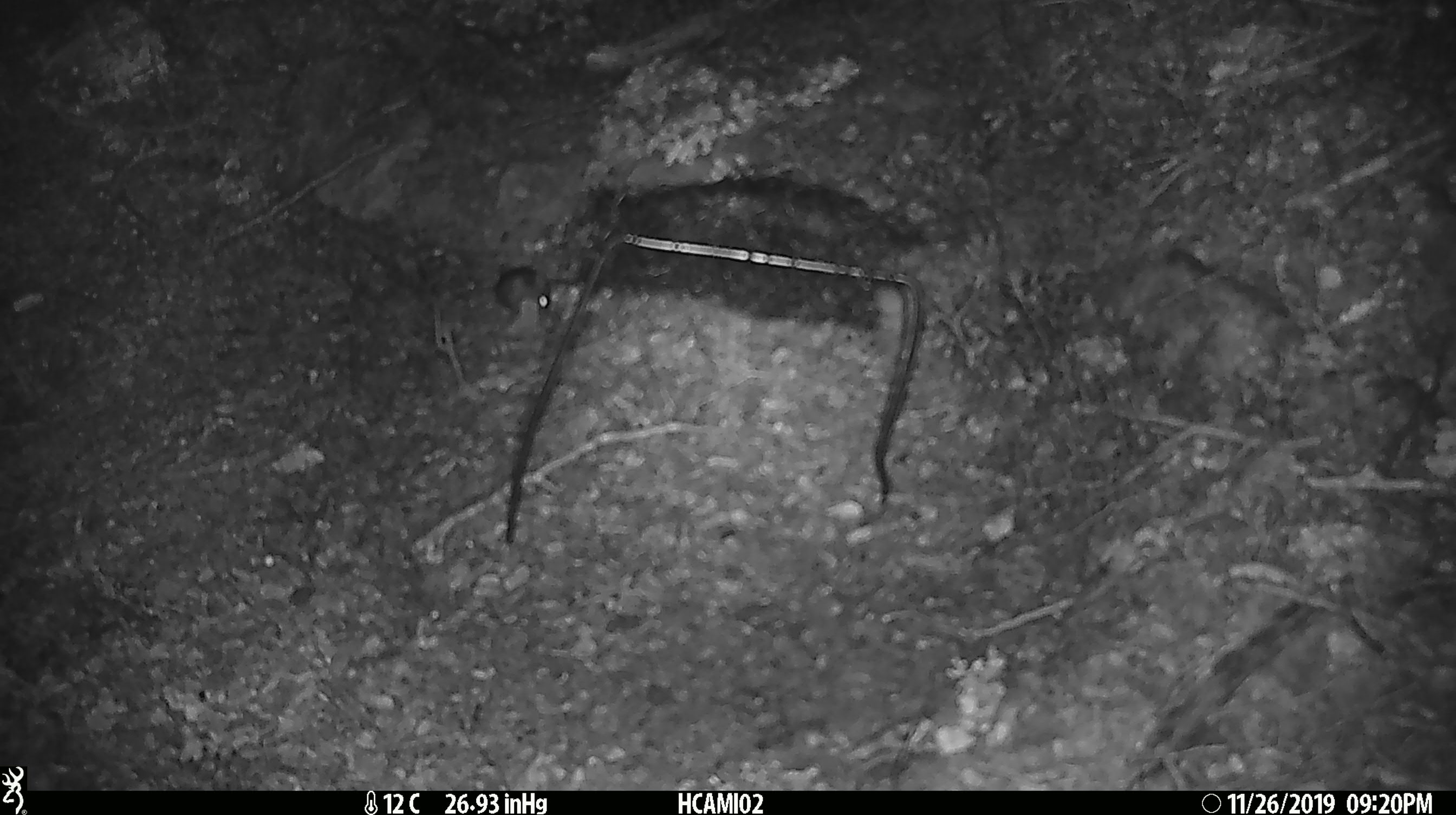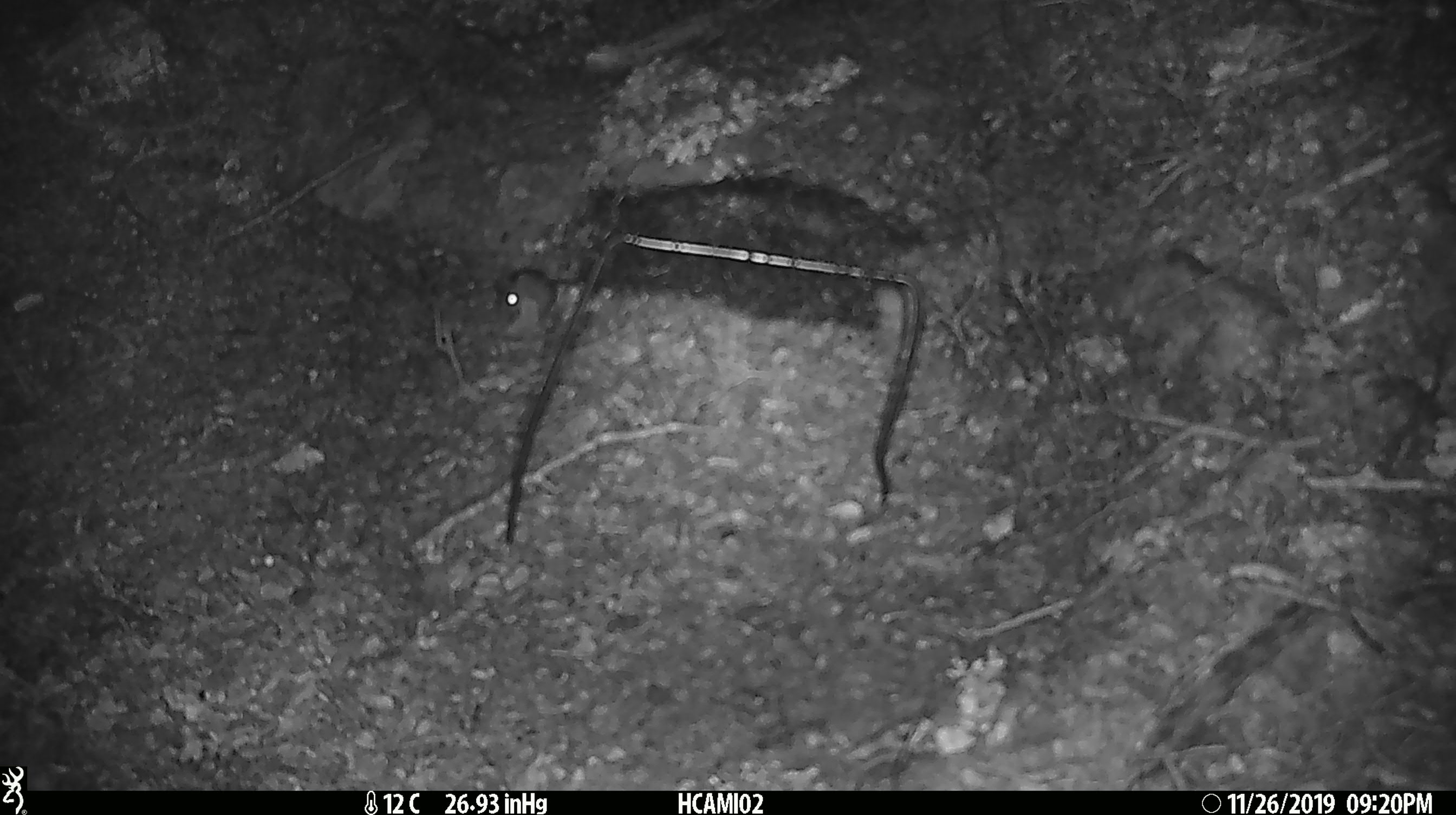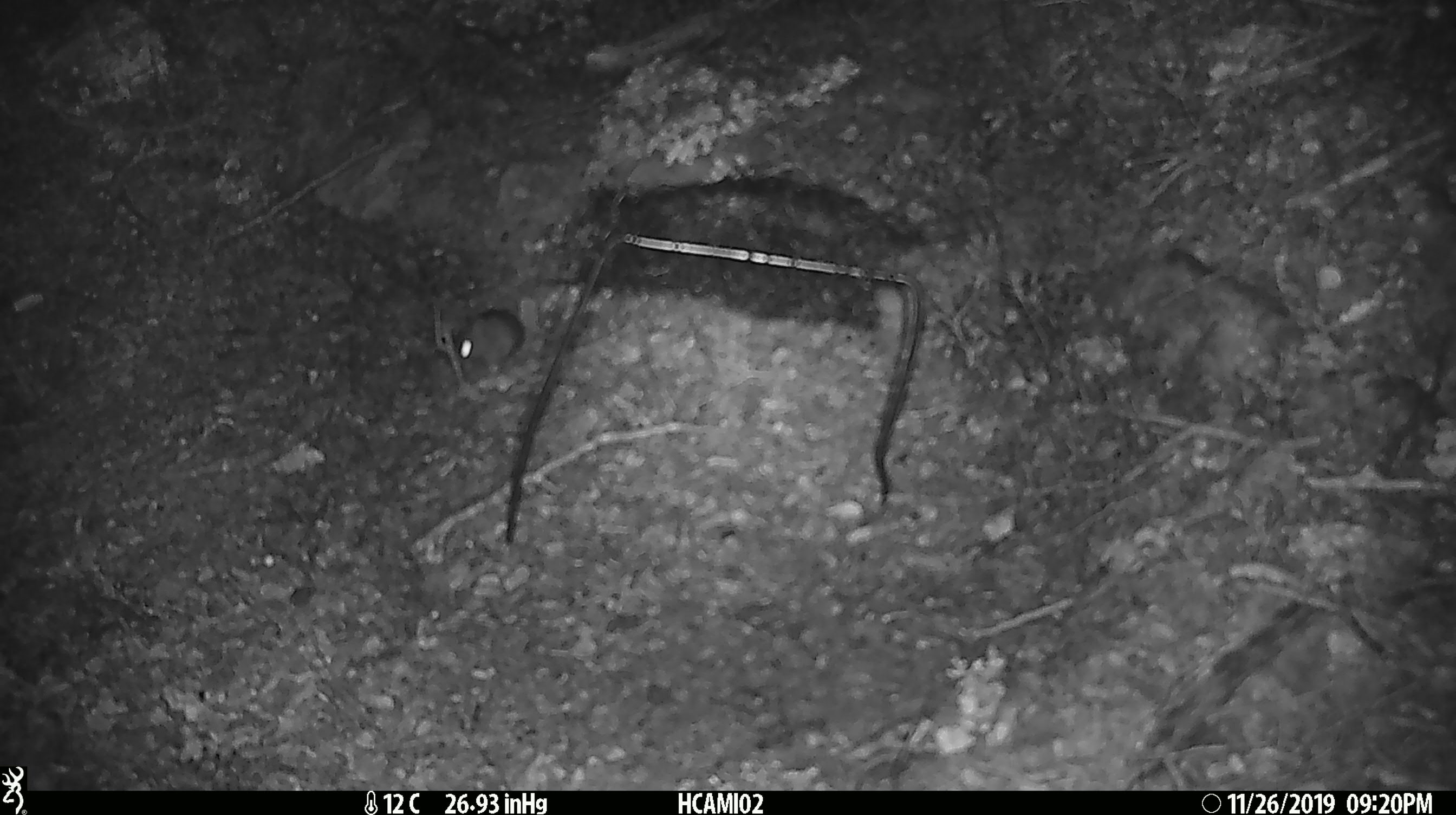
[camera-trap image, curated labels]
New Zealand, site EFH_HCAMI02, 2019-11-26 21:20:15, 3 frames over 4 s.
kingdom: Animalia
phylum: Chordata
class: Mammalia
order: Rodentia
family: Muridae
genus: Mus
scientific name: Mus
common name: mouse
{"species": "mouse (Mus)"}